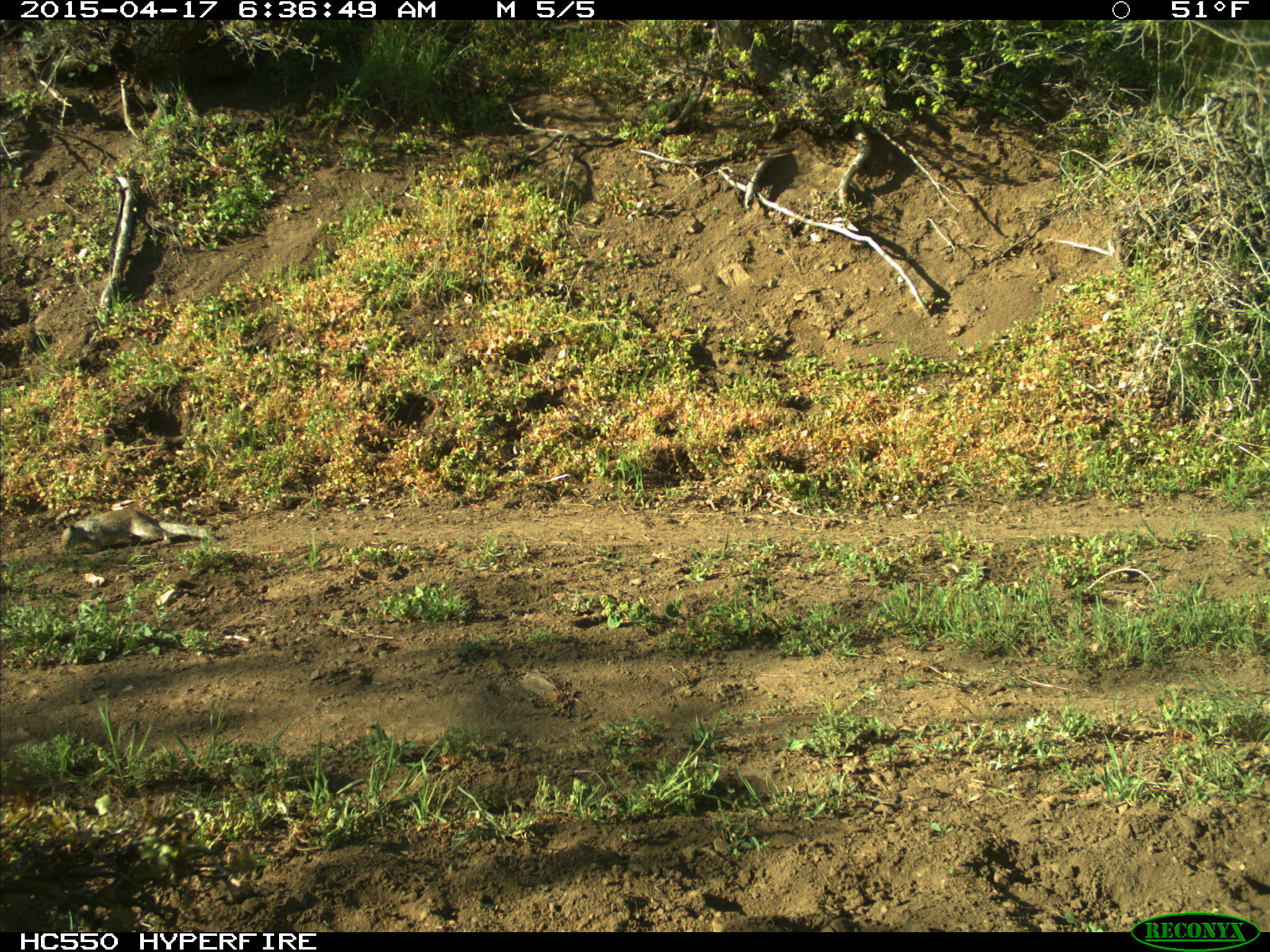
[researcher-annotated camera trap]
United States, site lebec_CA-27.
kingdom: Animalia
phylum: Chordata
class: Mammalia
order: Rodentia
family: Sciuridae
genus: Otospermophilus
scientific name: Otospermophilus beecheyi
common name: california ground squirrel